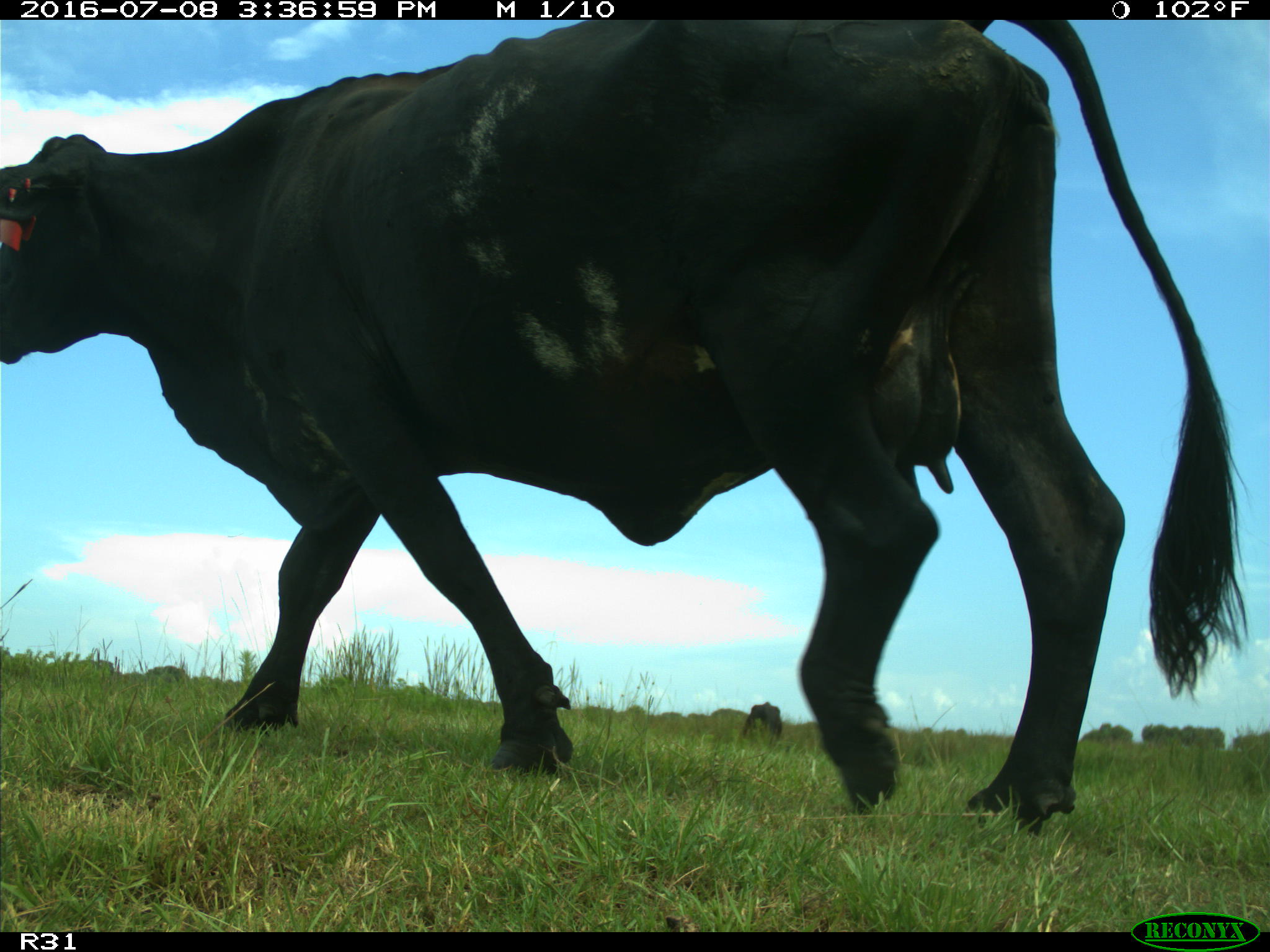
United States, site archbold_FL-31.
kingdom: Animalia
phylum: Chordata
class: Mammalia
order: Artiodactyla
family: Bovidae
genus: Bos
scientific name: Bos taurus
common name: domestic cow